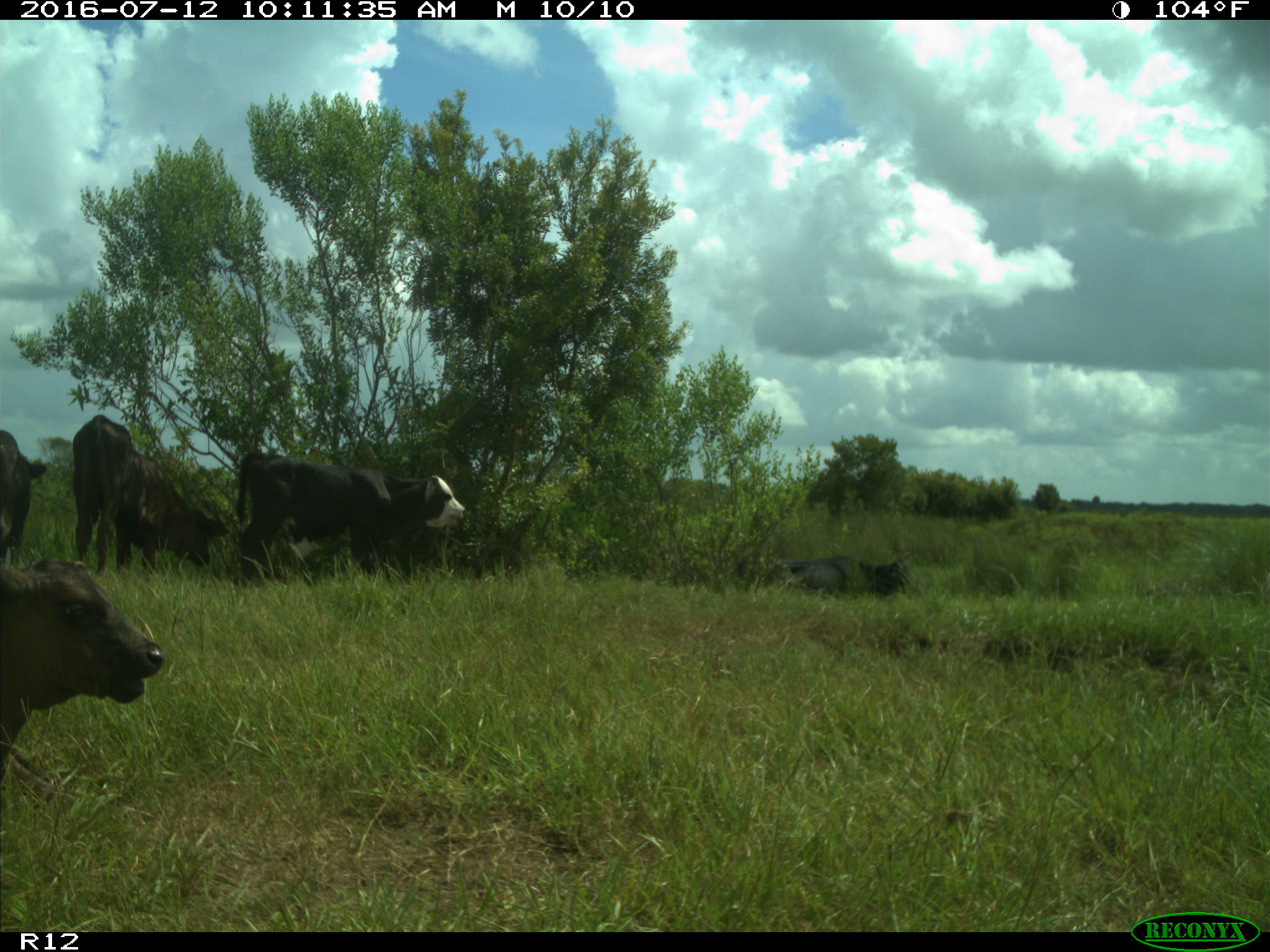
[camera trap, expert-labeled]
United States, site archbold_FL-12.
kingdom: Animalia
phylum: Chordata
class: Mammalia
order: Artiodactyla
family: Bovidae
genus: Bos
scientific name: Bos taurus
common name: domestic cow